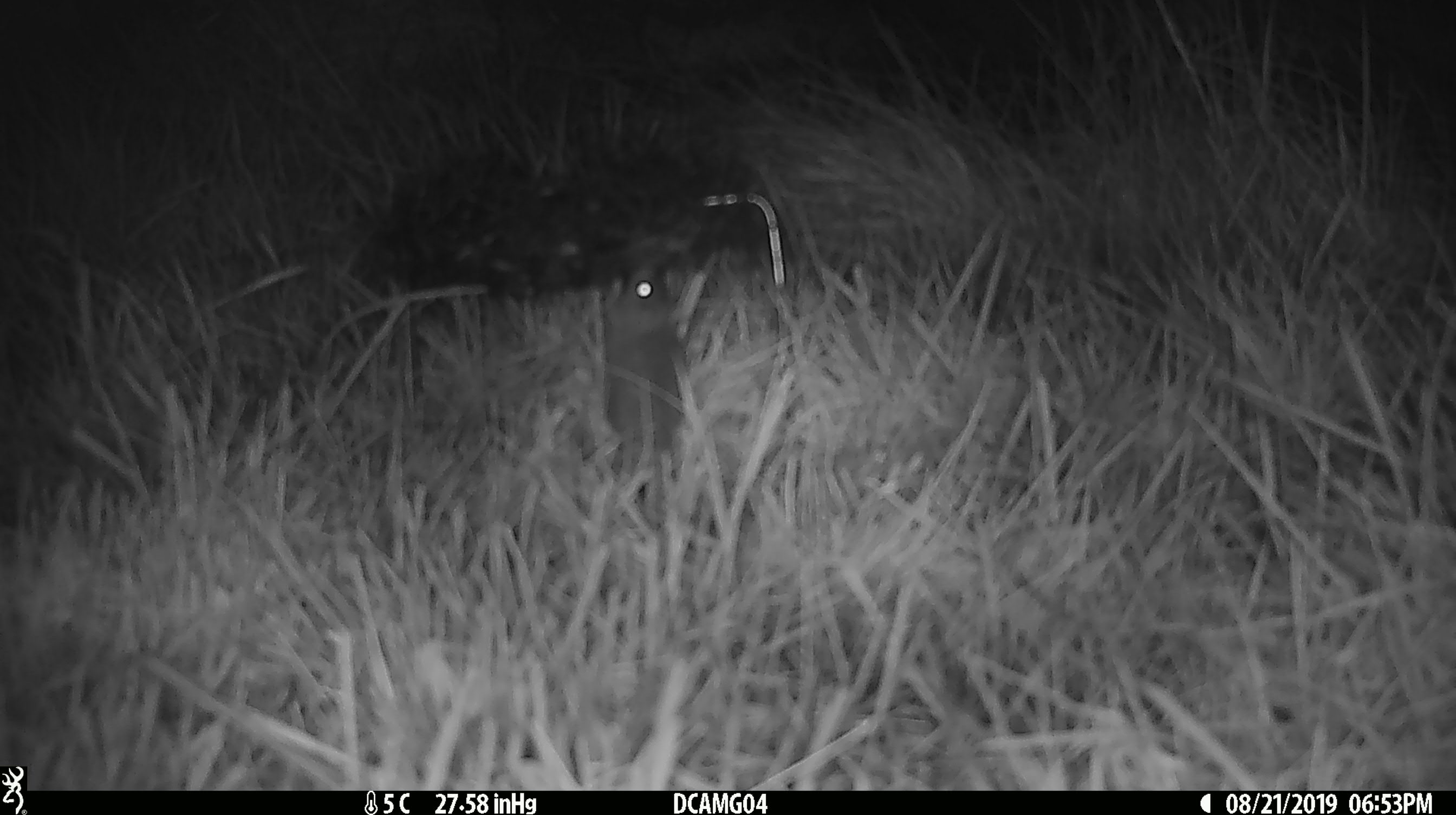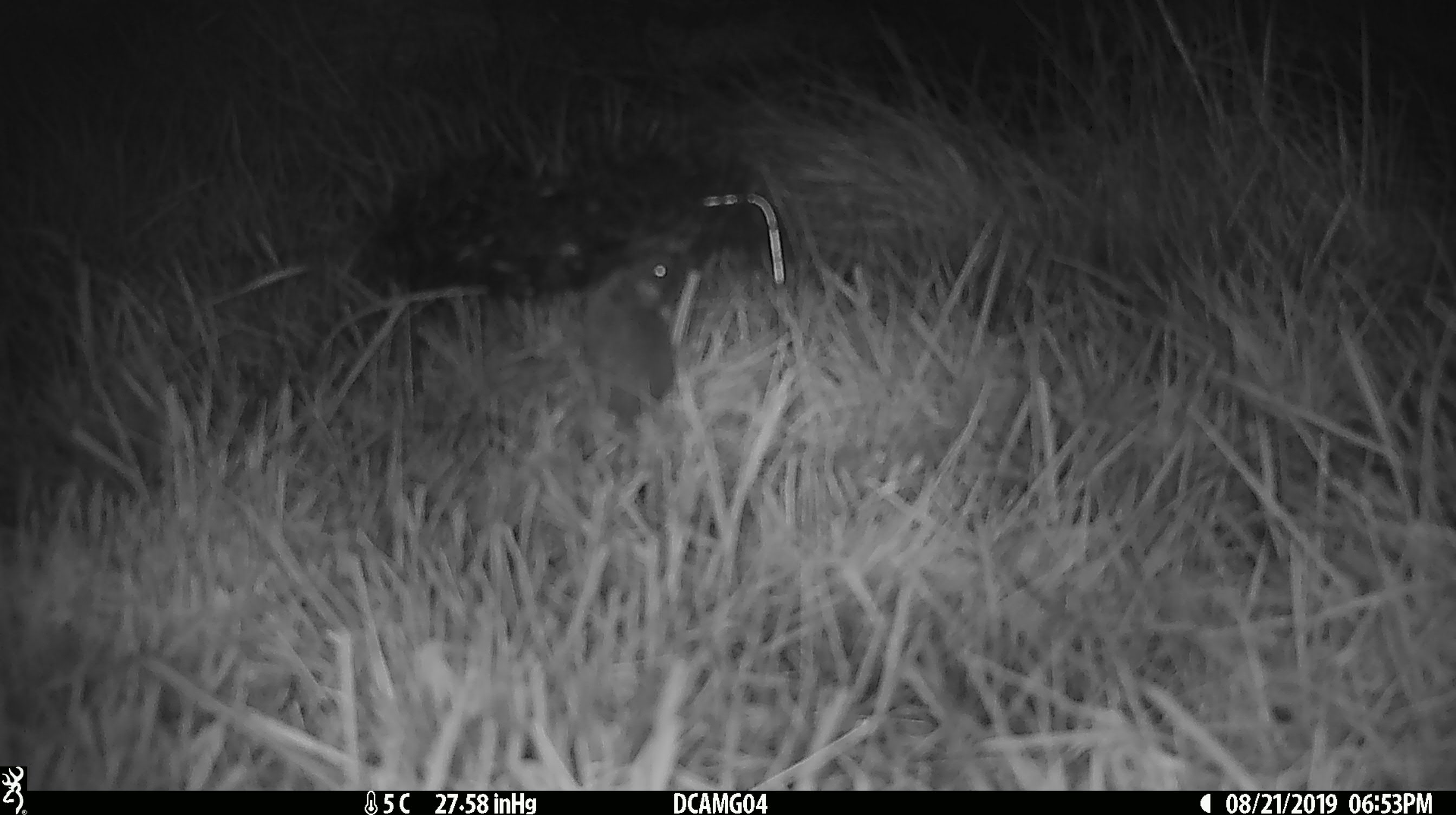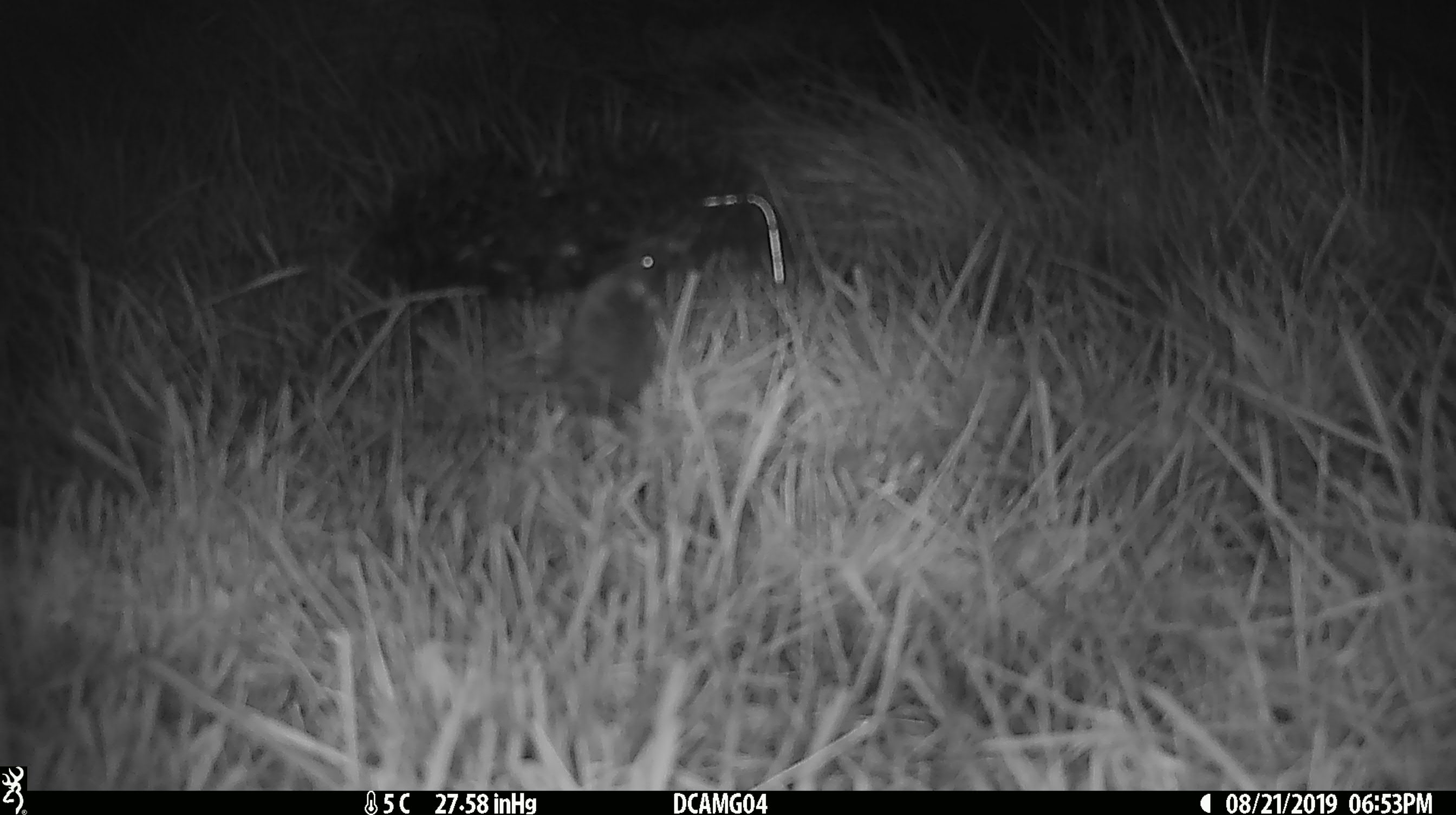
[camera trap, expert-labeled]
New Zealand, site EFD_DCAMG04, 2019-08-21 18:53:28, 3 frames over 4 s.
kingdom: Animalia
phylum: Chordata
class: Mammalia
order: Rodentia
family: Muridae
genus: Mus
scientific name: Mus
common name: mouse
Mouse (Mus).